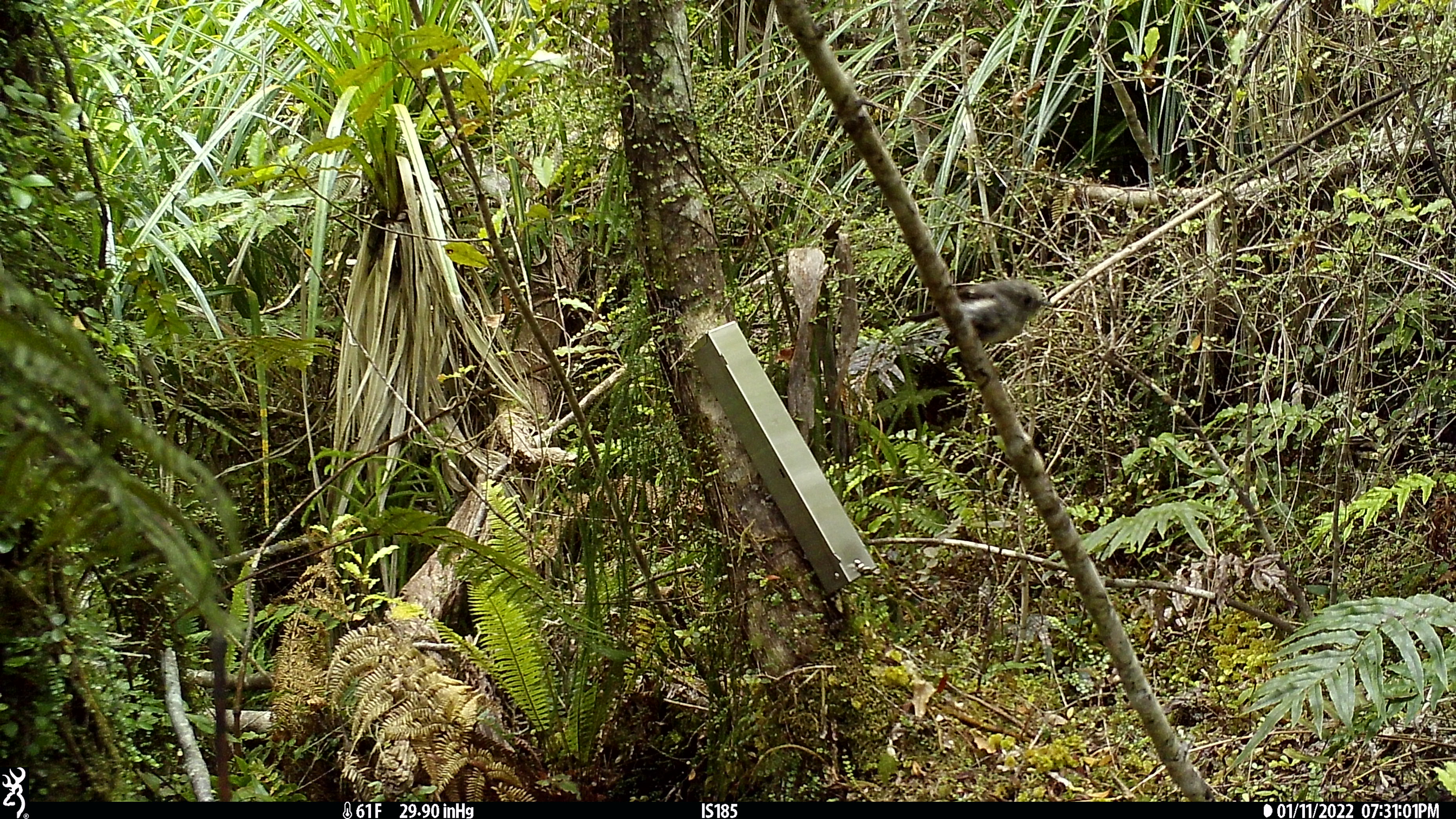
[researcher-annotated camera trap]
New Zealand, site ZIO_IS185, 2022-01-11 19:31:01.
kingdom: Animalia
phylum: Chordata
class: Aves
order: Passeriformes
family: Petroicidae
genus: Petroica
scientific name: Petroica macrocephala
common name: tomtit